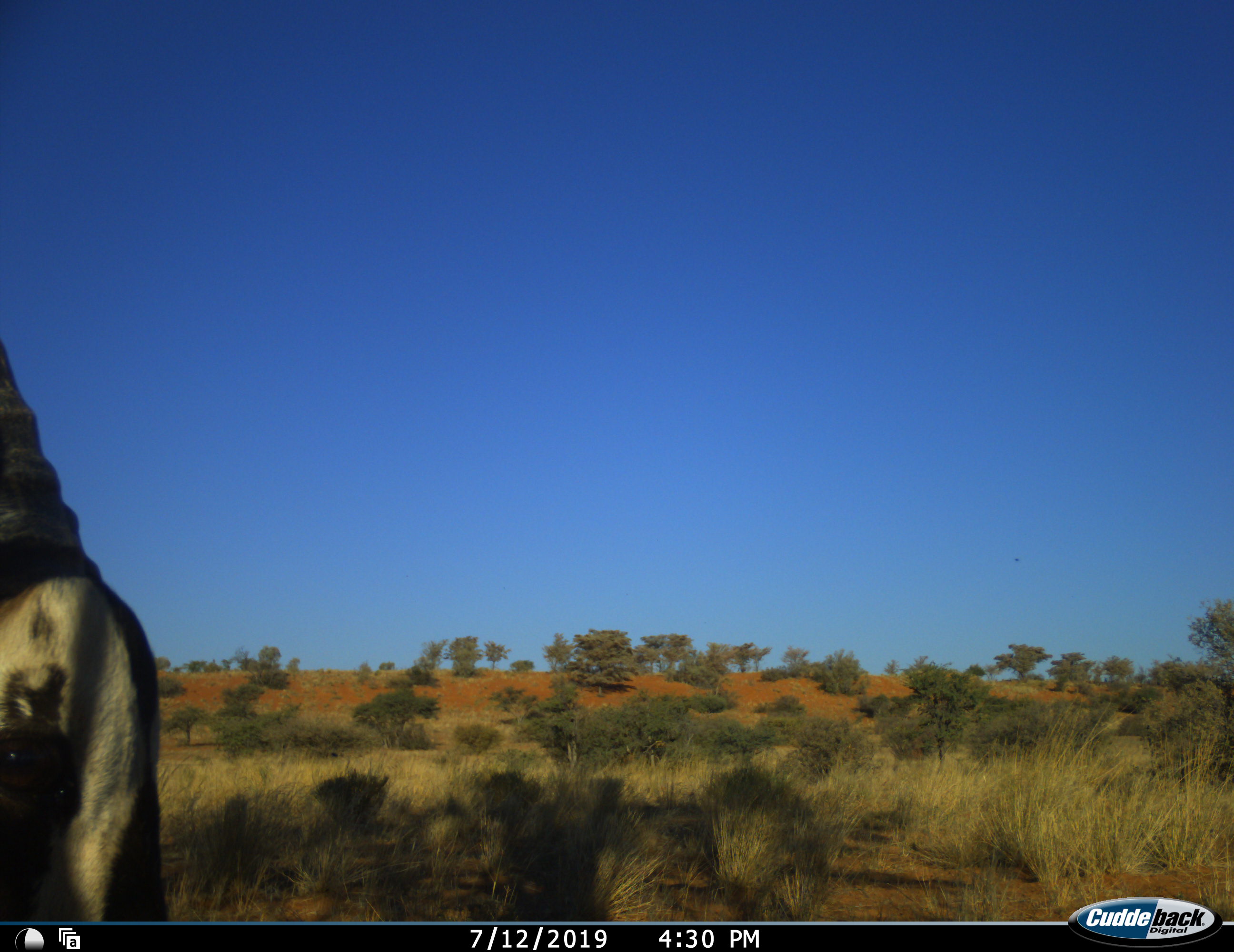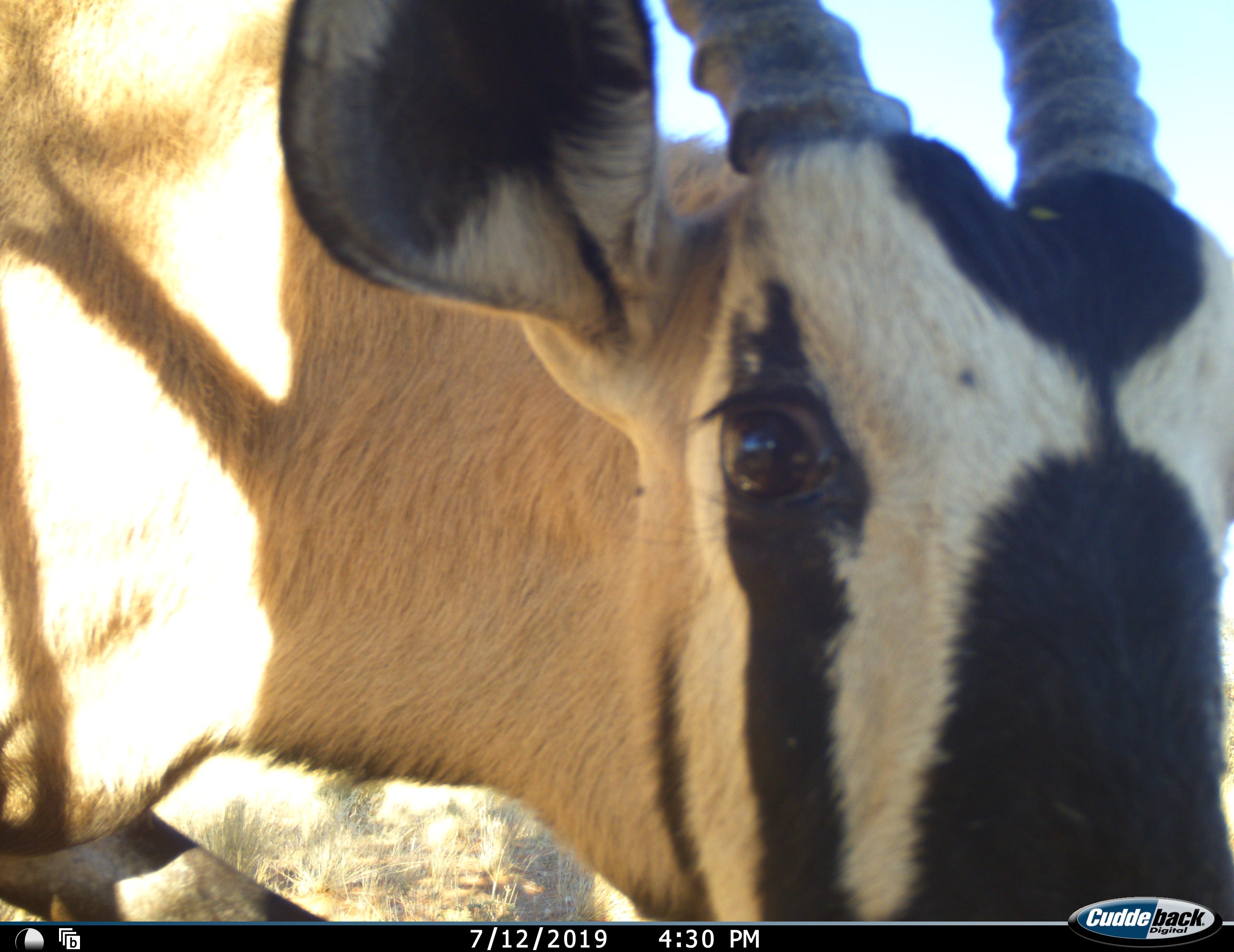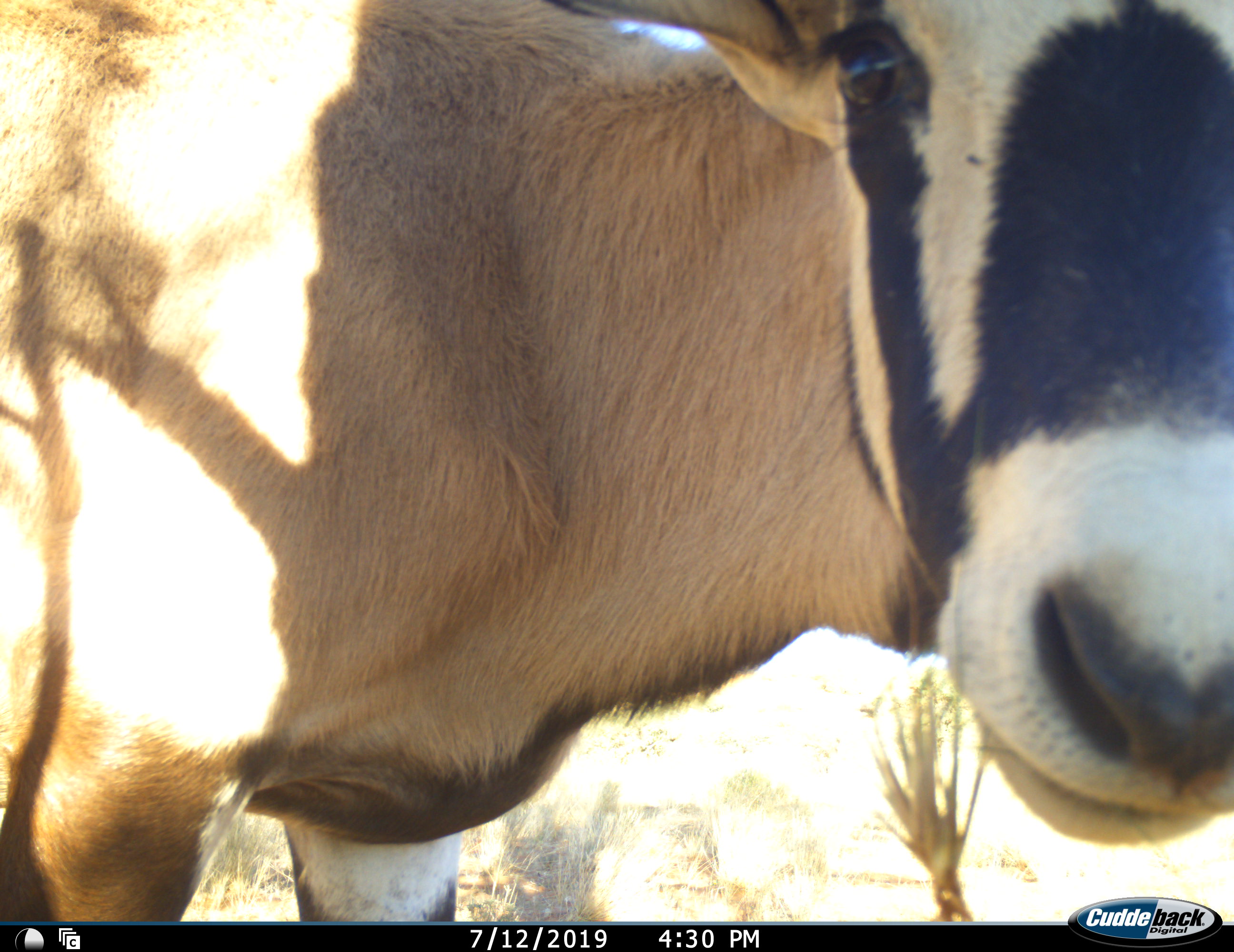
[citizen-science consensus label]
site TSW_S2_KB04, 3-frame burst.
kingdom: Animalia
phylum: Chordata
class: Mammalia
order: Artiodactyla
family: Bovidae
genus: Oryx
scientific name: Oryx gazella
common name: gemsbok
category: oryx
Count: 1.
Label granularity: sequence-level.